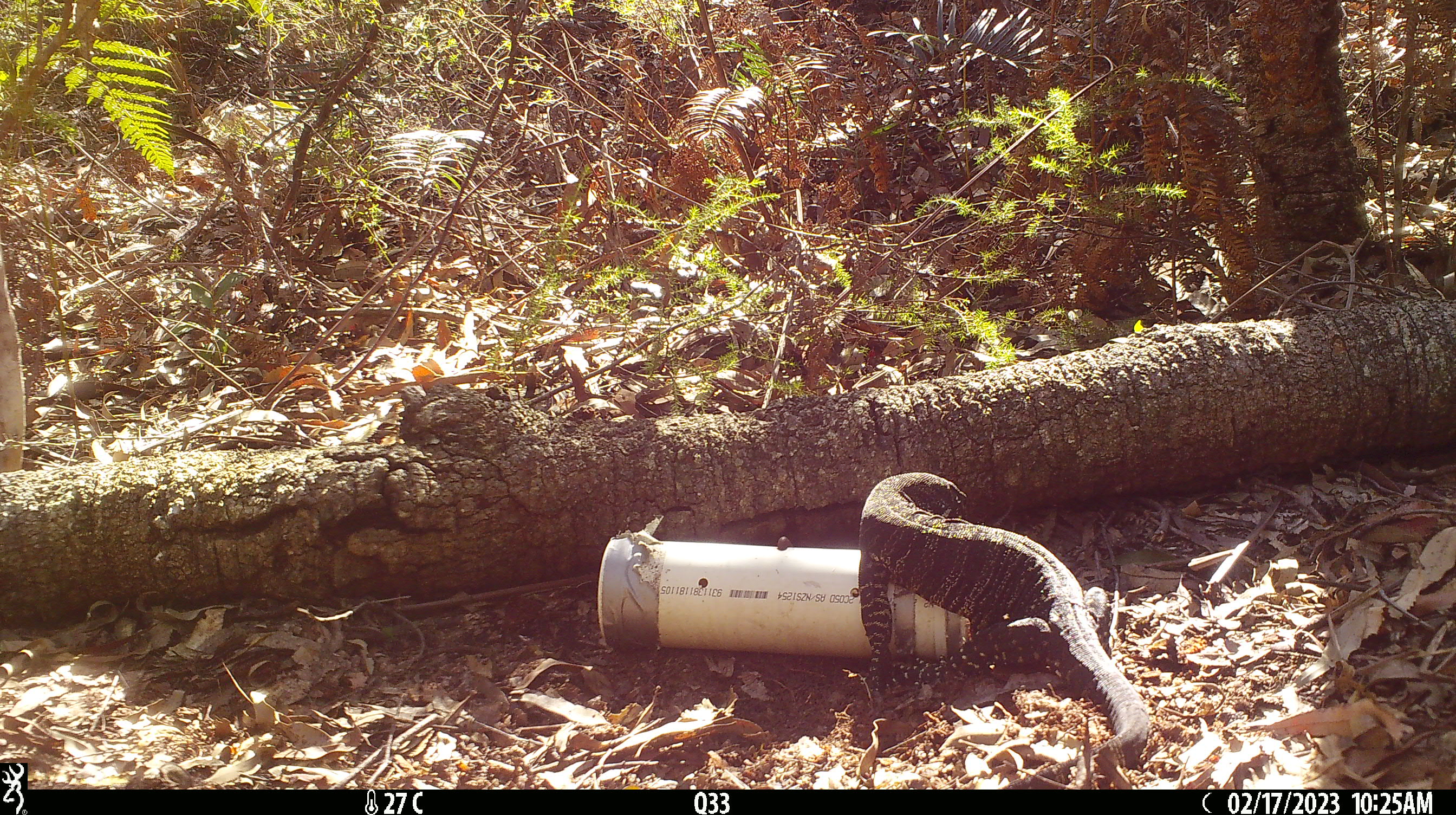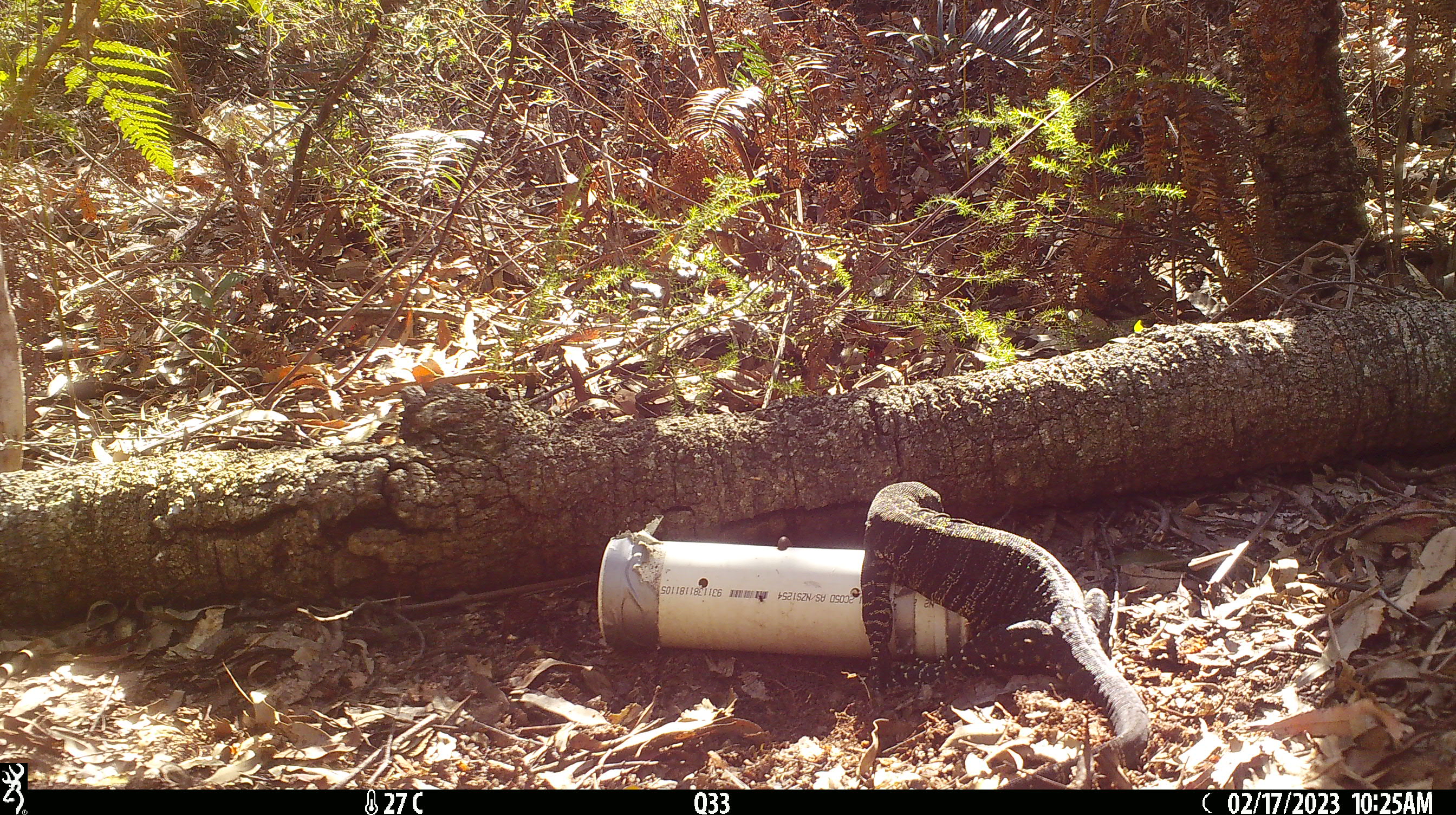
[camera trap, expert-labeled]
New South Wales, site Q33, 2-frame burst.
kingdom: Animalia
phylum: Chordata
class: Reptilia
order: Squamata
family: Varanidae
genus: Varanus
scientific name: Varanus varius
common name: lace monitor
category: goanna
Goanna (lace monitor) (Varanus varius).